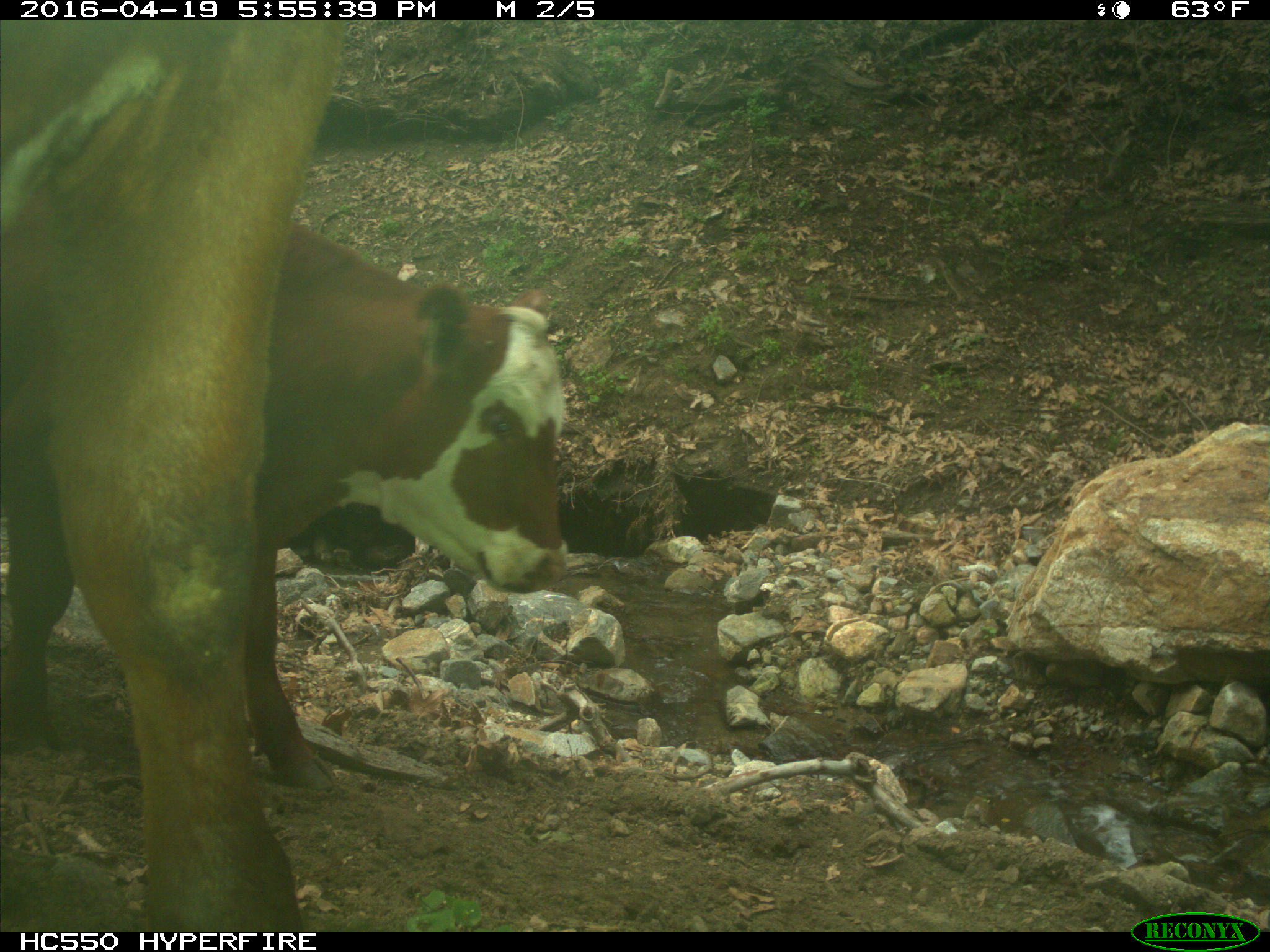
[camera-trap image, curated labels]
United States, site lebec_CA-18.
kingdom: Animalia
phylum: Chordata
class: Mammalia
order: Artiodactyla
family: Bovidae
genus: Bos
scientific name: Bos taurus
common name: domestic cow